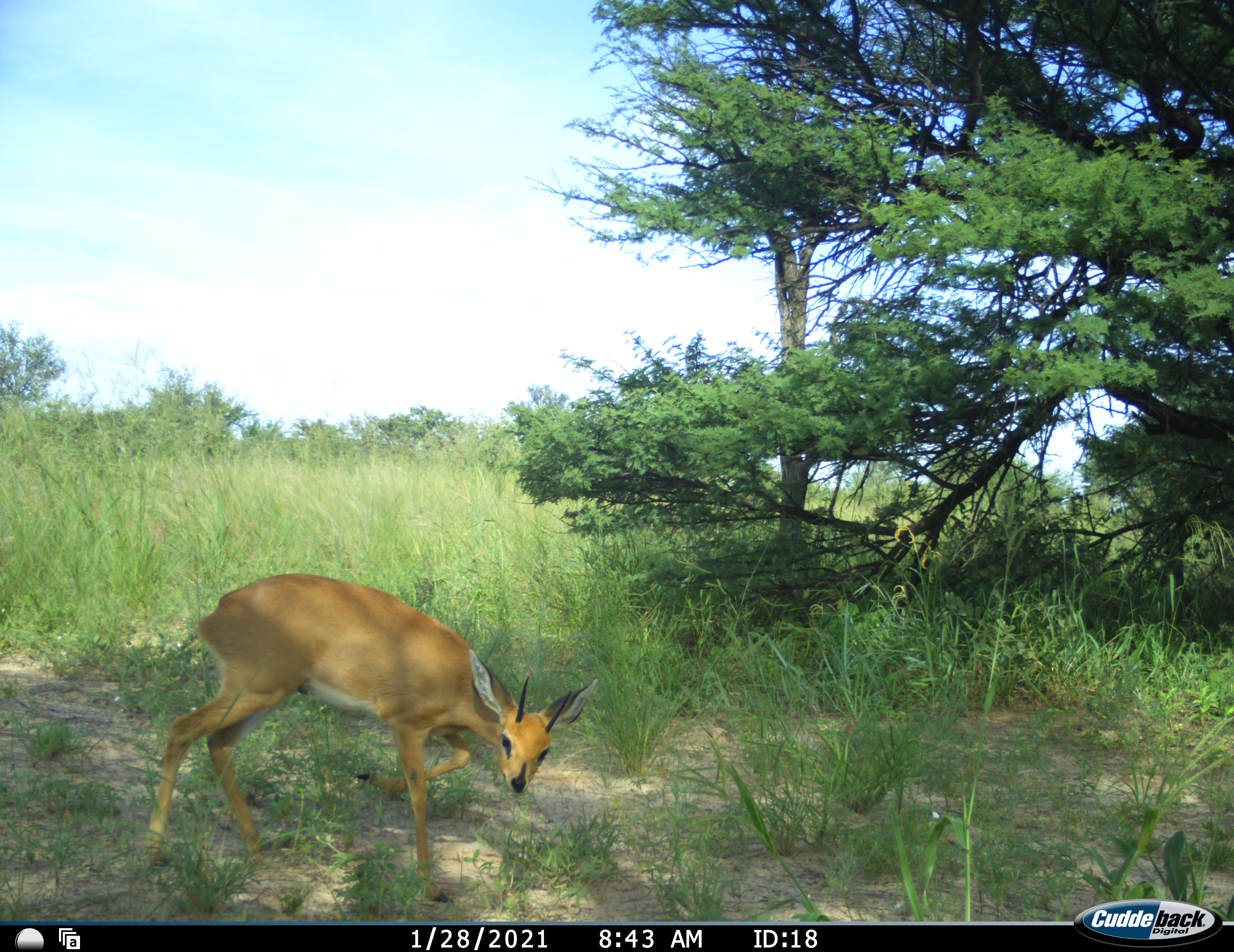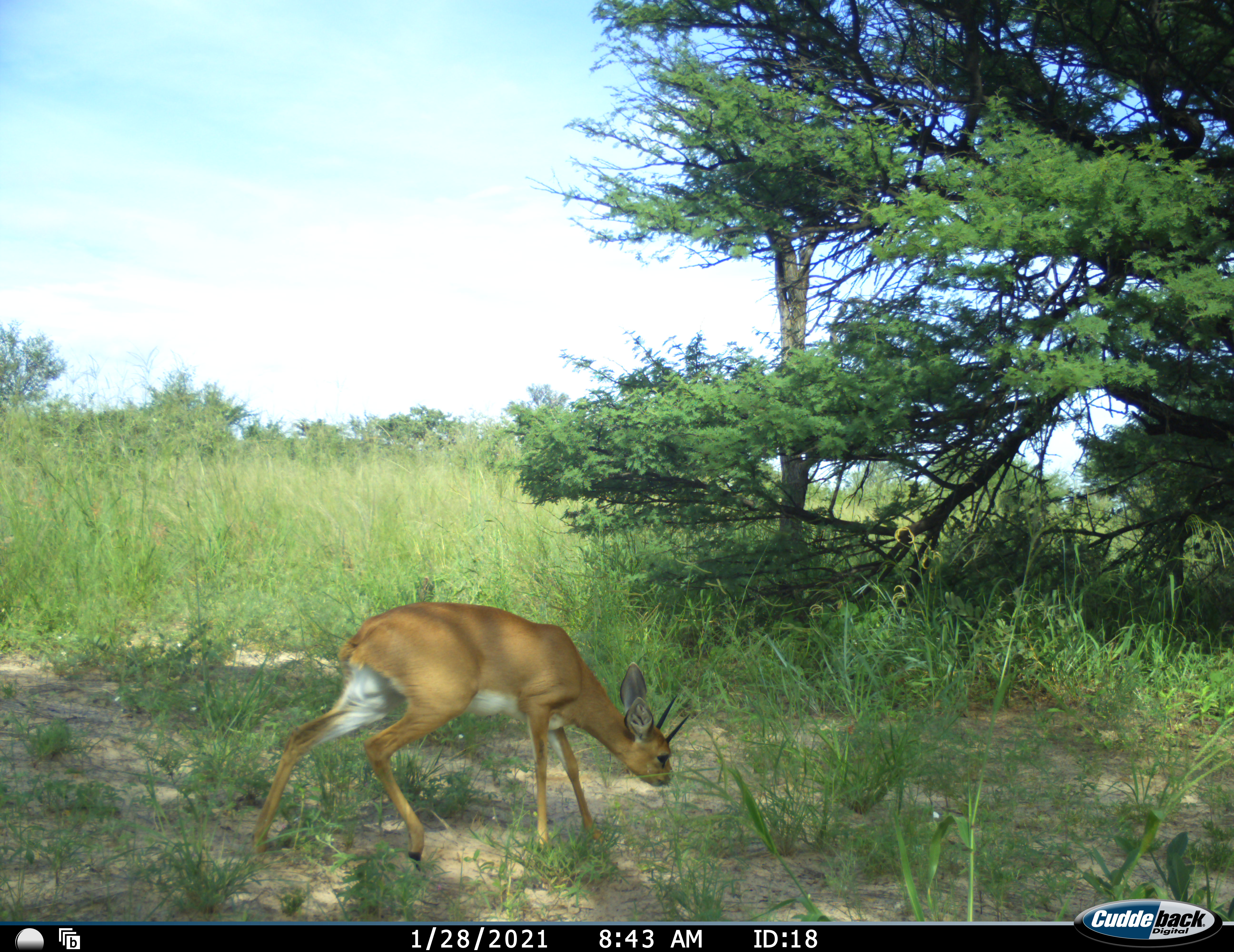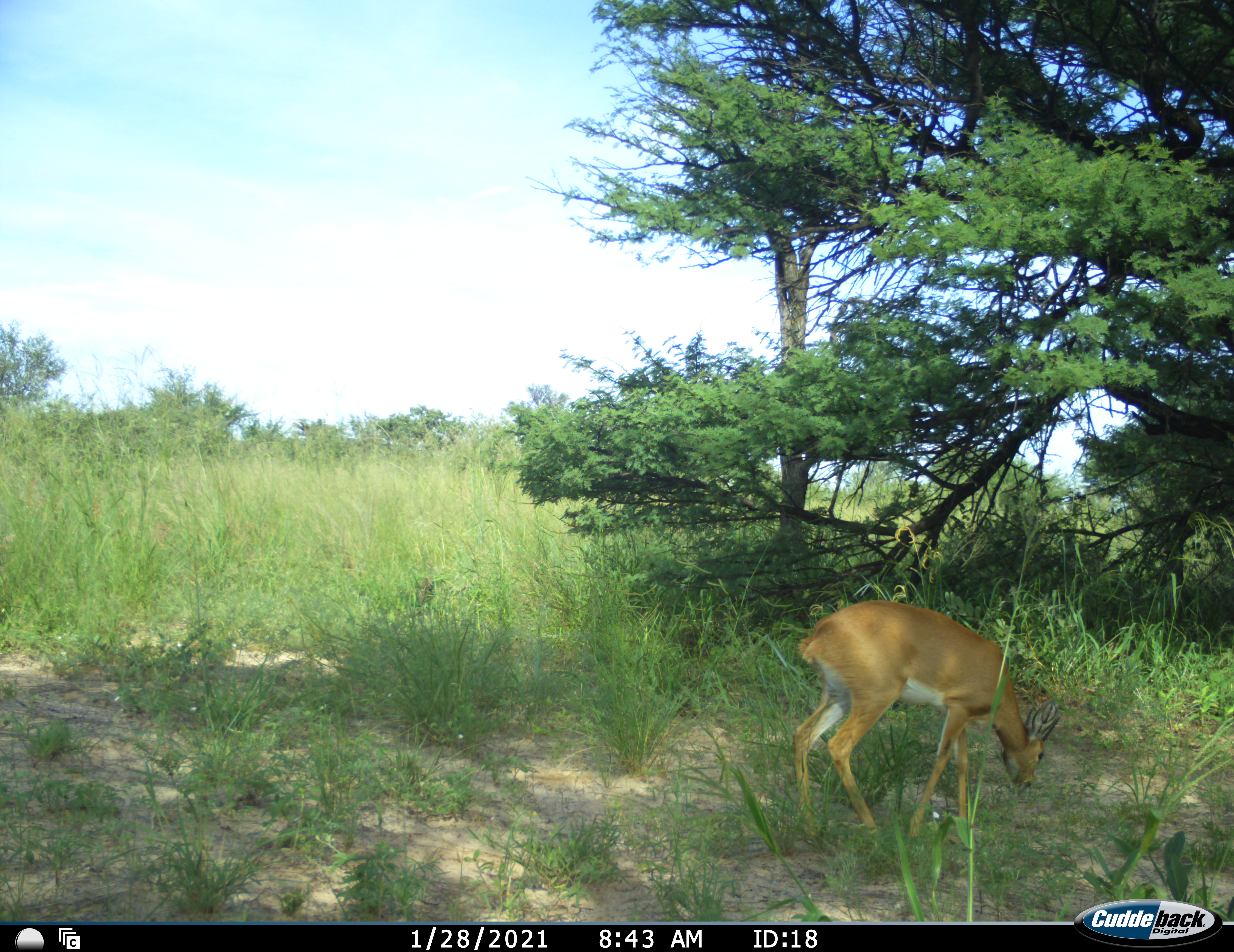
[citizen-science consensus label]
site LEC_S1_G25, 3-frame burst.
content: unidentified animal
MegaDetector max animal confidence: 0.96